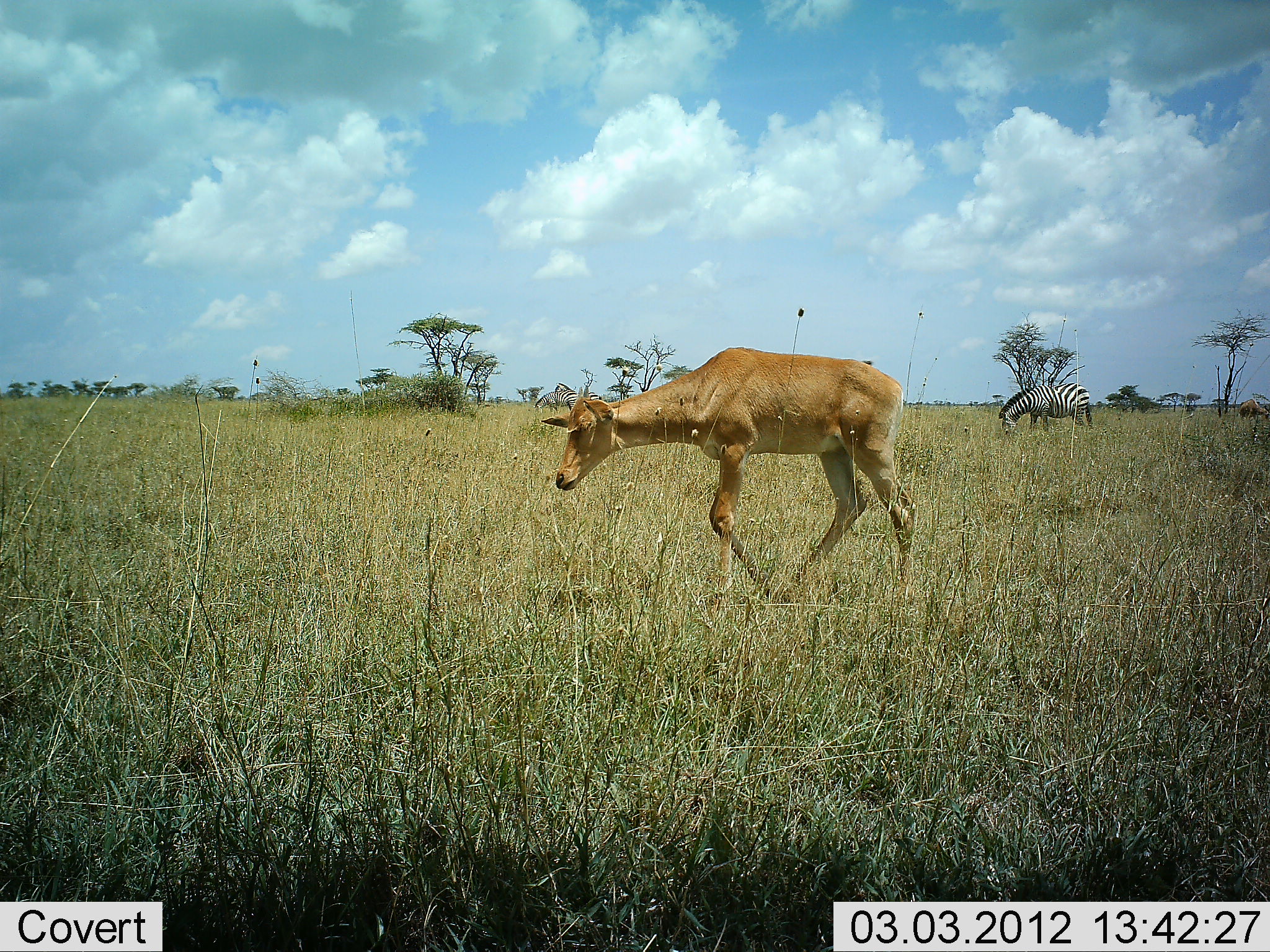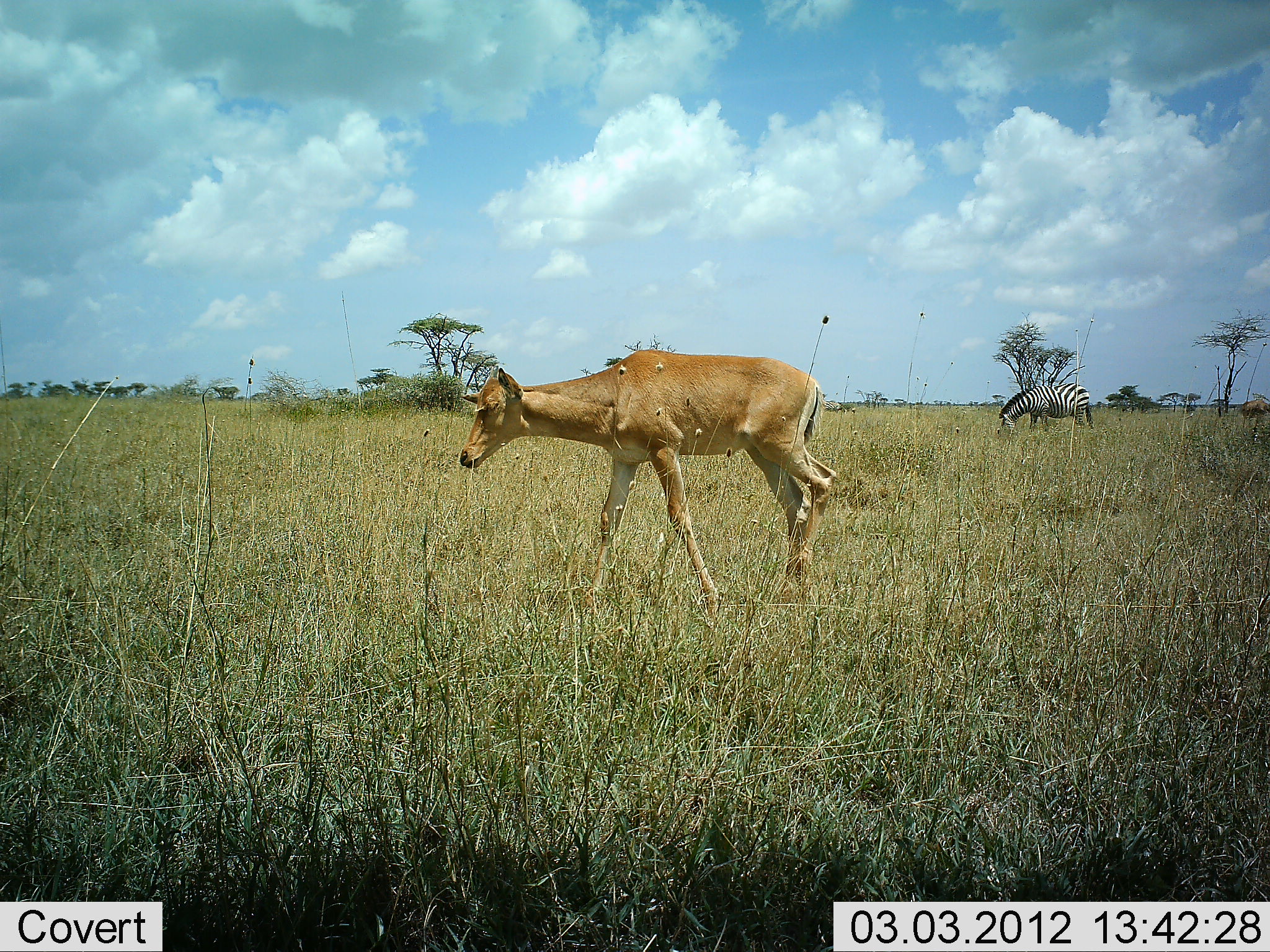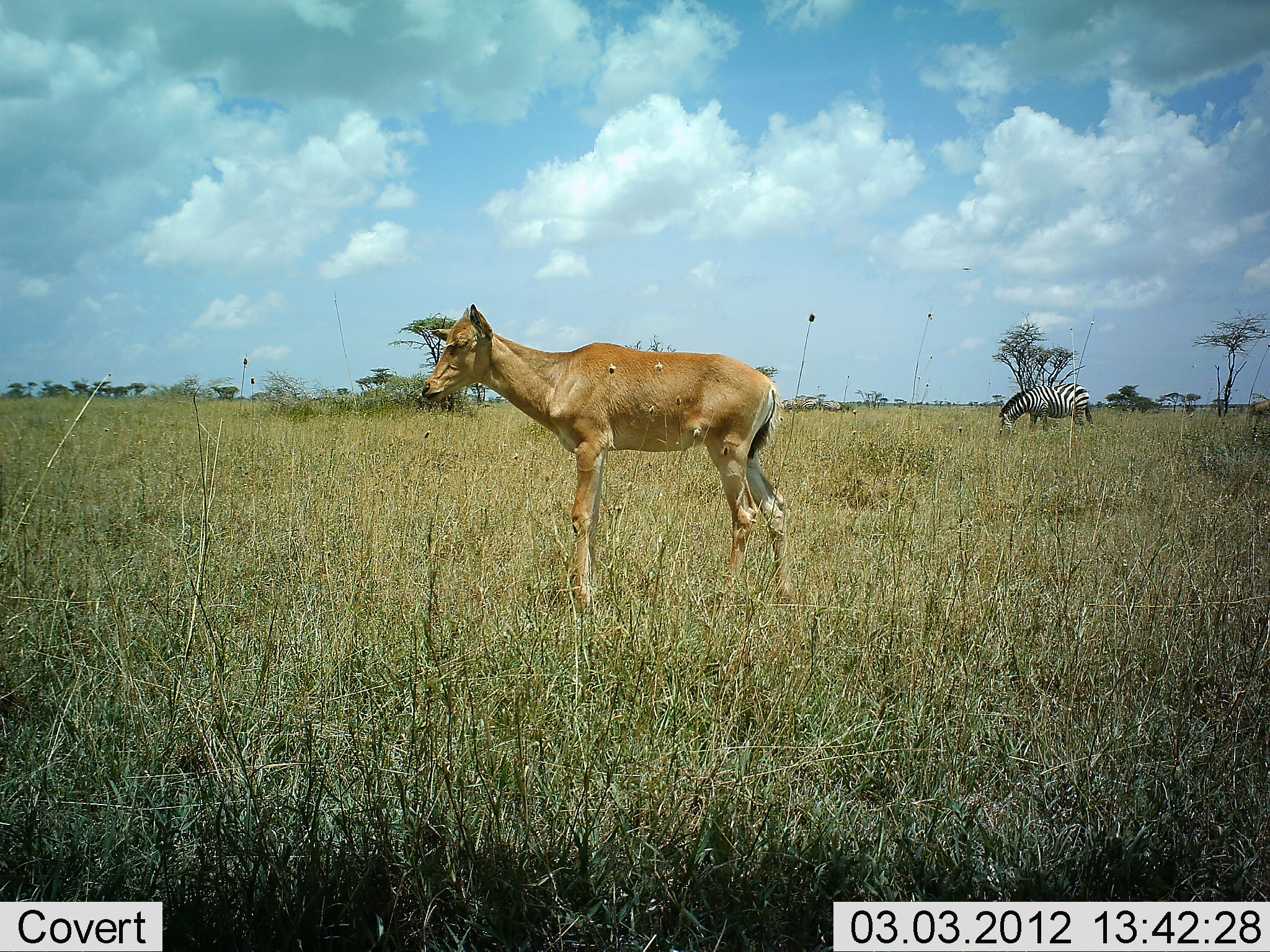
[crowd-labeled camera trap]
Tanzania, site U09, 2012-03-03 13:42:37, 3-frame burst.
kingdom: Animalia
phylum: Chordata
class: Mammalia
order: Artiodactyla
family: Bovidae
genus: Redunca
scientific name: Redunca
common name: reedbuck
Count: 1.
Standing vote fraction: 11%.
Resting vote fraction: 0%.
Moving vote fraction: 89%.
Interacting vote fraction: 0%.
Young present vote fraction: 0%.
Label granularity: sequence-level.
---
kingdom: Animalia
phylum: Chordata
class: Mammalia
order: Perissodactyla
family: Equidae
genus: Equus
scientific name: Equus quagga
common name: plains zebra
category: zebra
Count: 1.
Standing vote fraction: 29%.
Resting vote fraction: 0%.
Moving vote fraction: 6%.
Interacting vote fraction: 0%.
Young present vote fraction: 0%.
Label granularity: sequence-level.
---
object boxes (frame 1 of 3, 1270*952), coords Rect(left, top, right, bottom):
animal: Rect(541, 346, 920, 612); Rect(997, 382, 1095, 438)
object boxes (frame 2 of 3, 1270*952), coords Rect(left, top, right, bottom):
animal: Rect(458, 348, 837, 627); Rect(996, 384, 1095, 436)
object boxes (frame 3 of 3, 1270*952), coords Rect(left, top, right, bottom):
animal: Rect(418, 301, 796, 626); Rect(997, 381, 1096, 441)